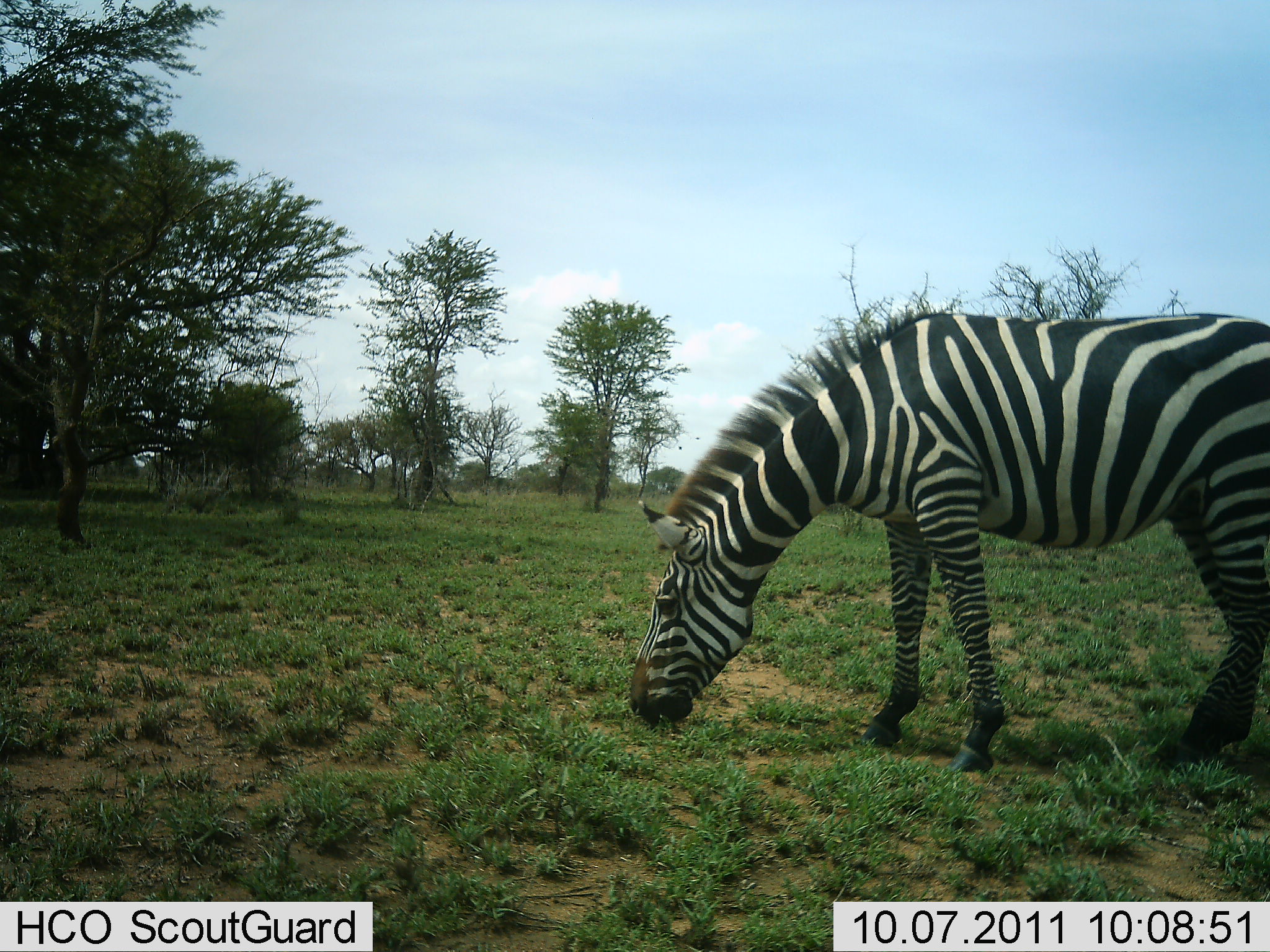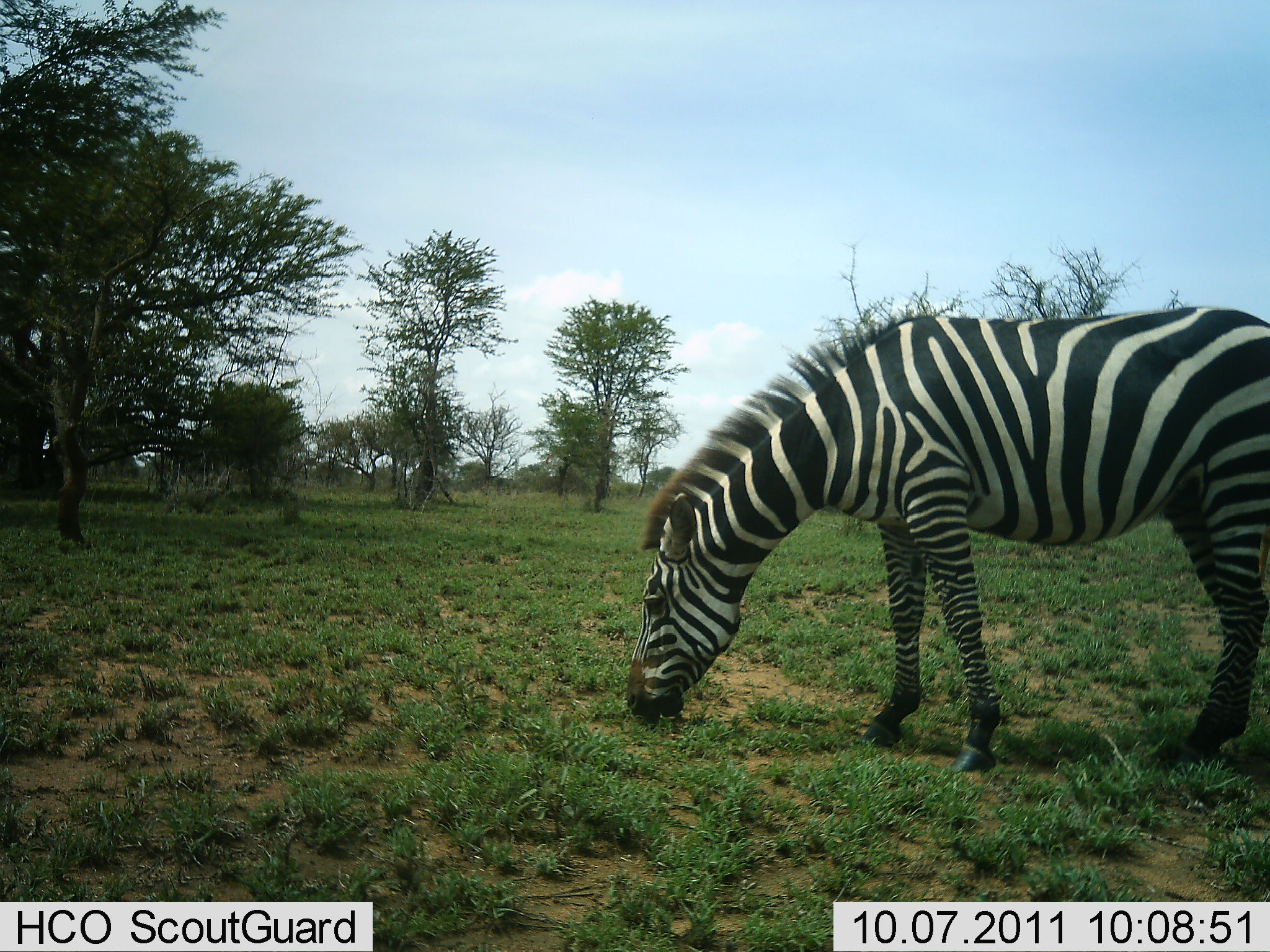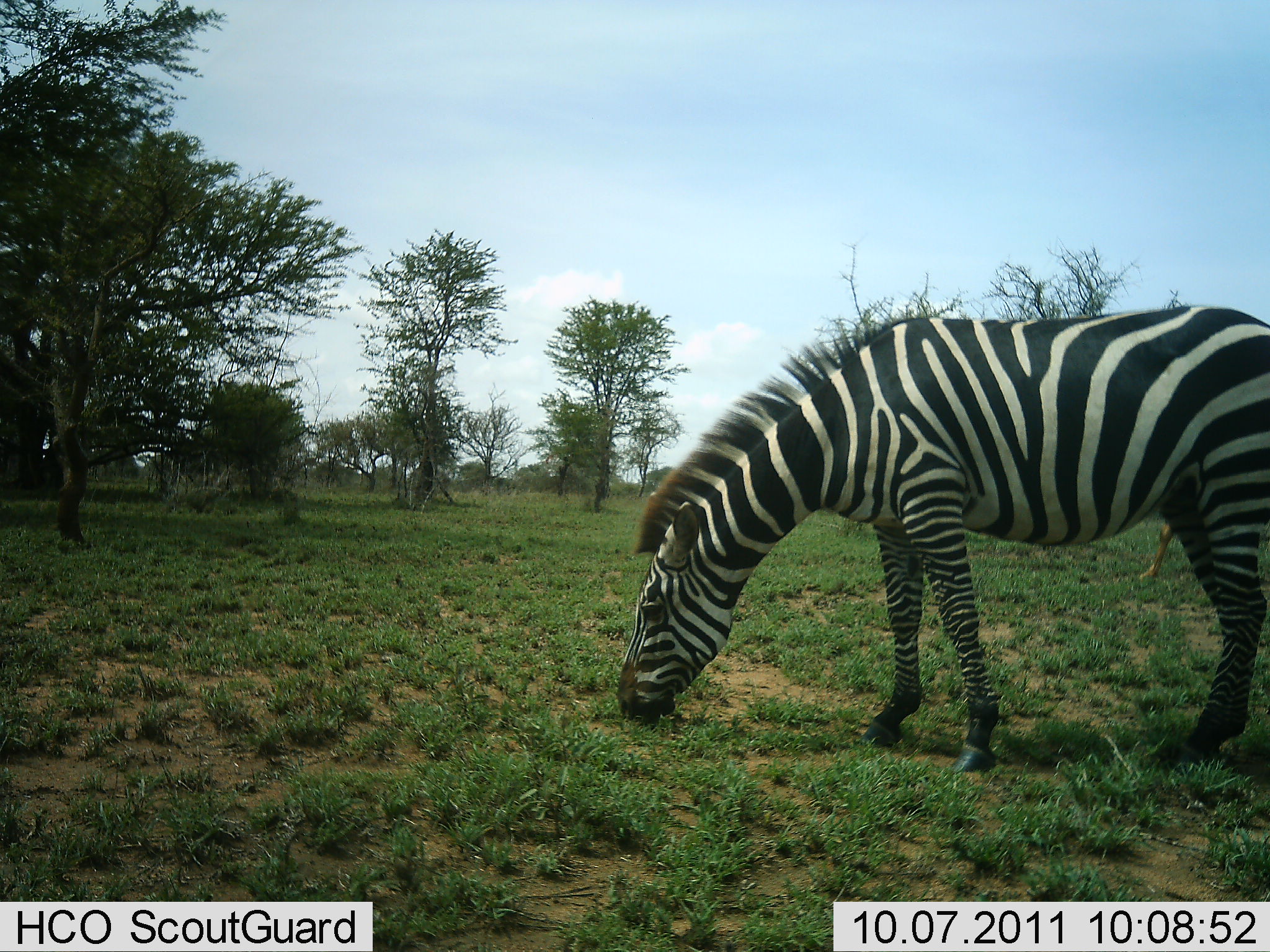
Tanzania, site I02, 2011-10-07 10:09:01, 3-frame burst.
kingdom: Animalia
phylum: Chordata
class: Mammalia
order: Perissodactyla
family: Equidae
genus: Equus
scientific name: Equus quagga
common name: plains zebra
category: zebra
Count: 1.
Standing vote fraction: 23%.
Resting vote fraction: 0%.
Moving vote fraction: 0%.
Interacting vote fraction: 0%.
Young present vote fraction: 0%.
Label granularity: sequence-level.